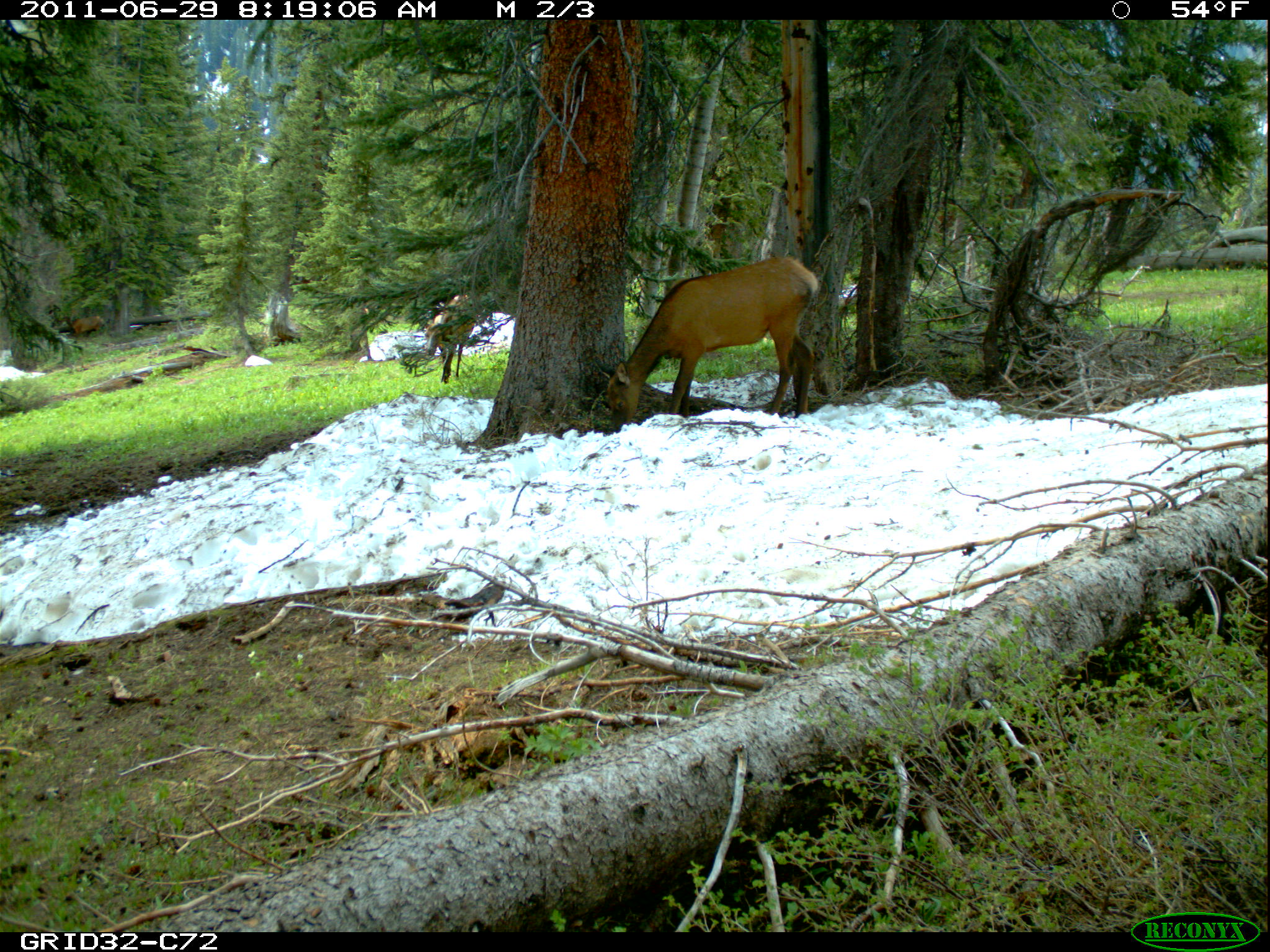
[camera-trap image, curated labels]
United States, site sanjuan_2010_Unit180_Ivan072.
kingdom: Animalia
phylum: Chordata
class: Mammalia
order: Artiodactyla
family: Cervidae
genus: Cervus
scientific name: Cervus elaphus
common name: red deer